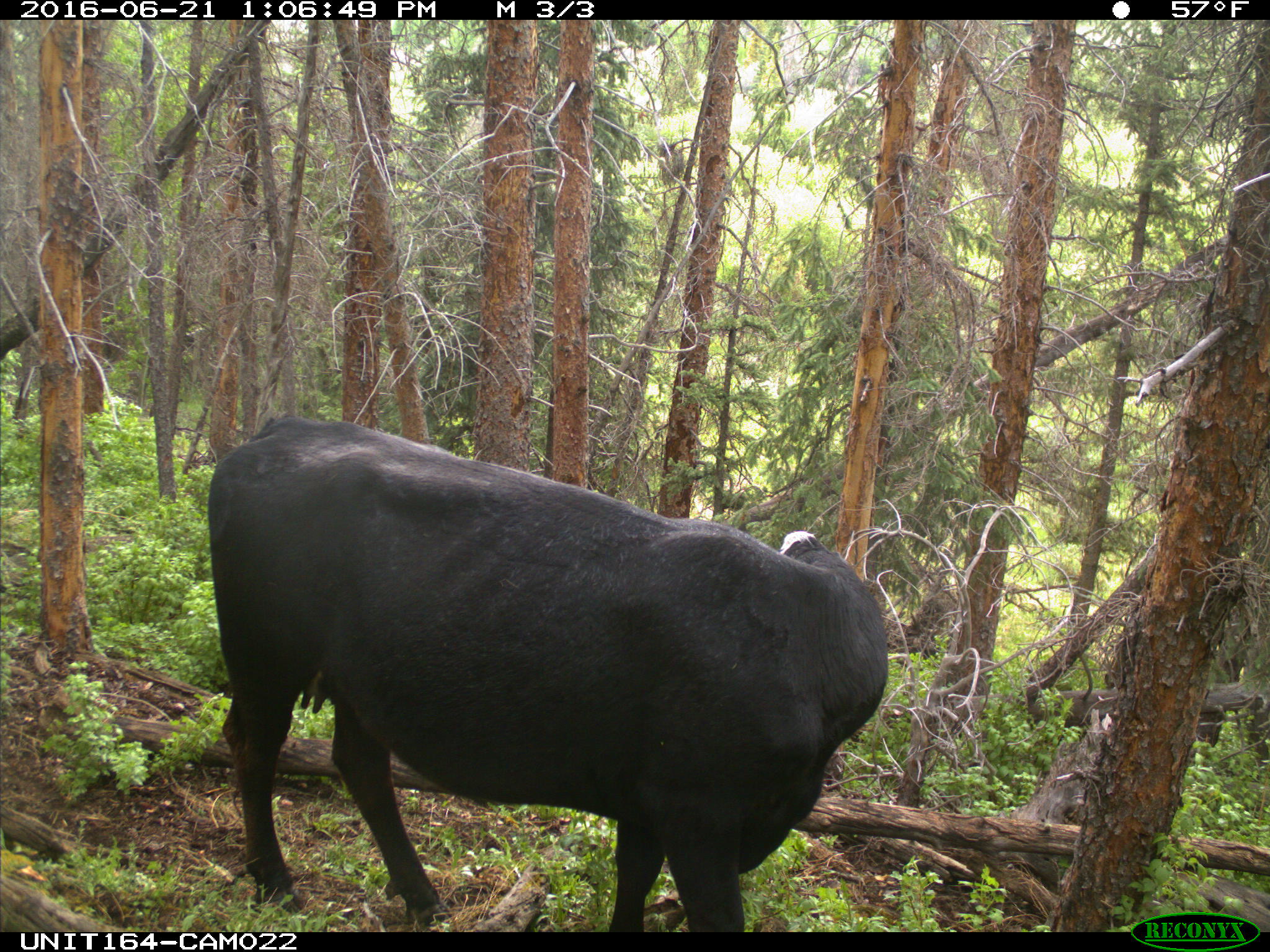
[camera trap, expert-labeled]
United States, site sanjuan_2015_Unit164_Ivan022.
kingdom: Animalia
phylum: Chordata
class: Mammalia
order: Artiodactyla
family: Bovidae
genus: Bos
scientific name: Bos taurus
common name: domestic cow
Bos taurus (domestic cow).